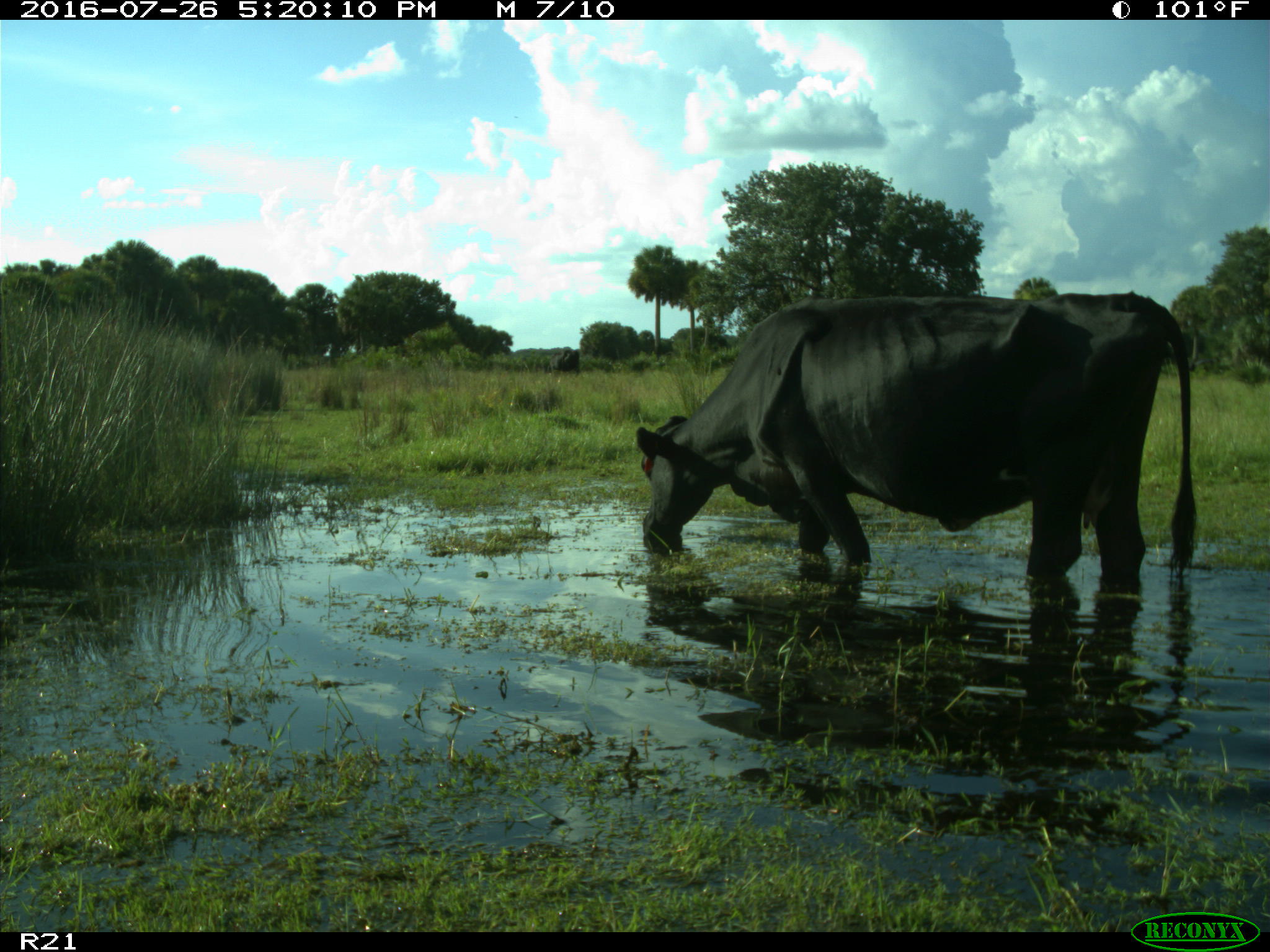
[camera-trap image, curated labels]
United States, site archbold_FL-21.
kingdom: Animalia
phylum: Chordata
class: Mammalia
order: Artiodactyla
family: Bovidae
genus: Bos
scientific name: Bos taurus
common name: domestic cow